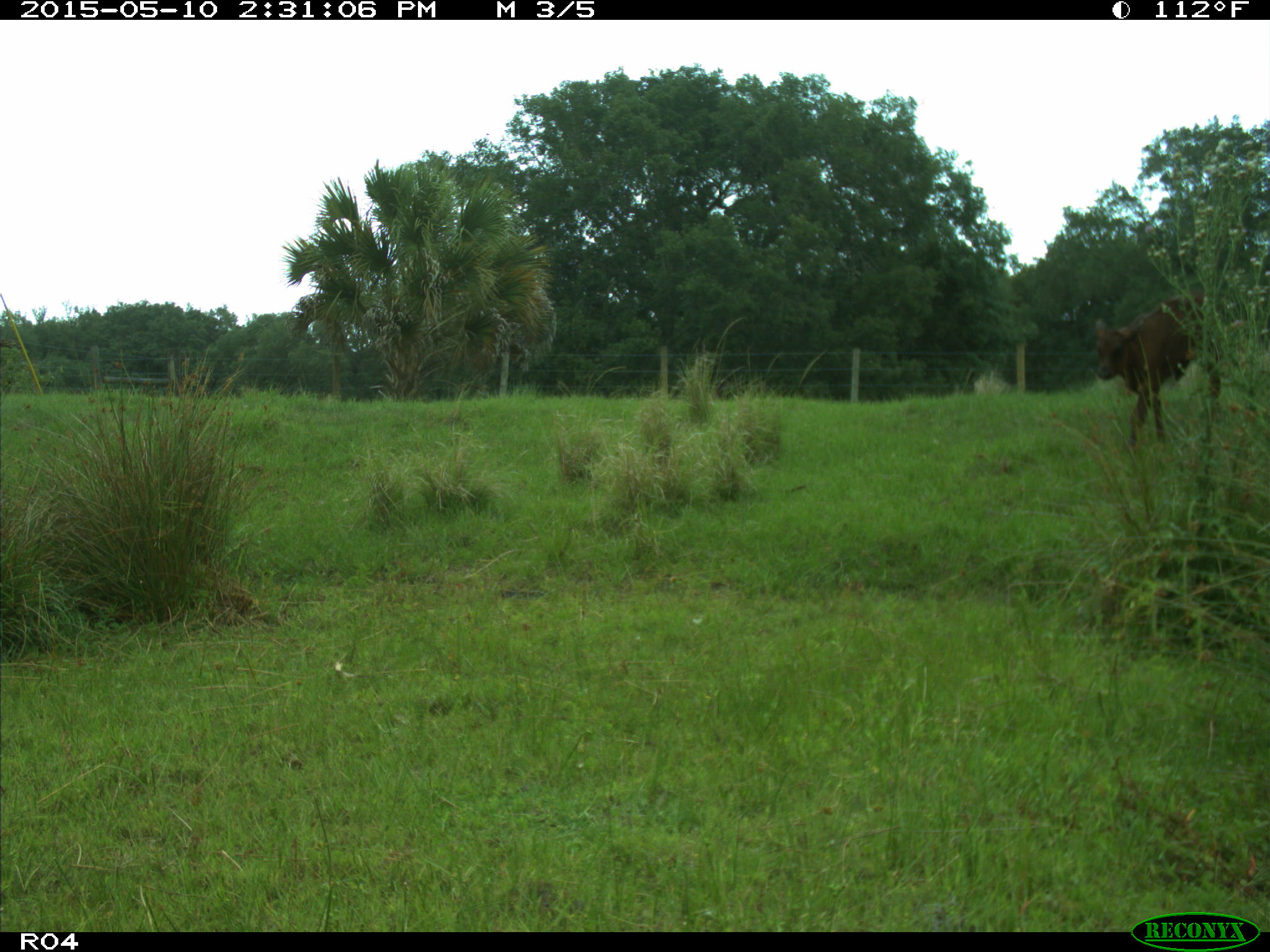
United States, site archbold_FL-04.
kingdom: Animalia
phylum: Chordata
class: Mammalia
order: Artiodactyla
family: Bovidae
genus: Bos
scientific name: Bos taurus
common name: domestic cow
Bos taurus (domestic cow).